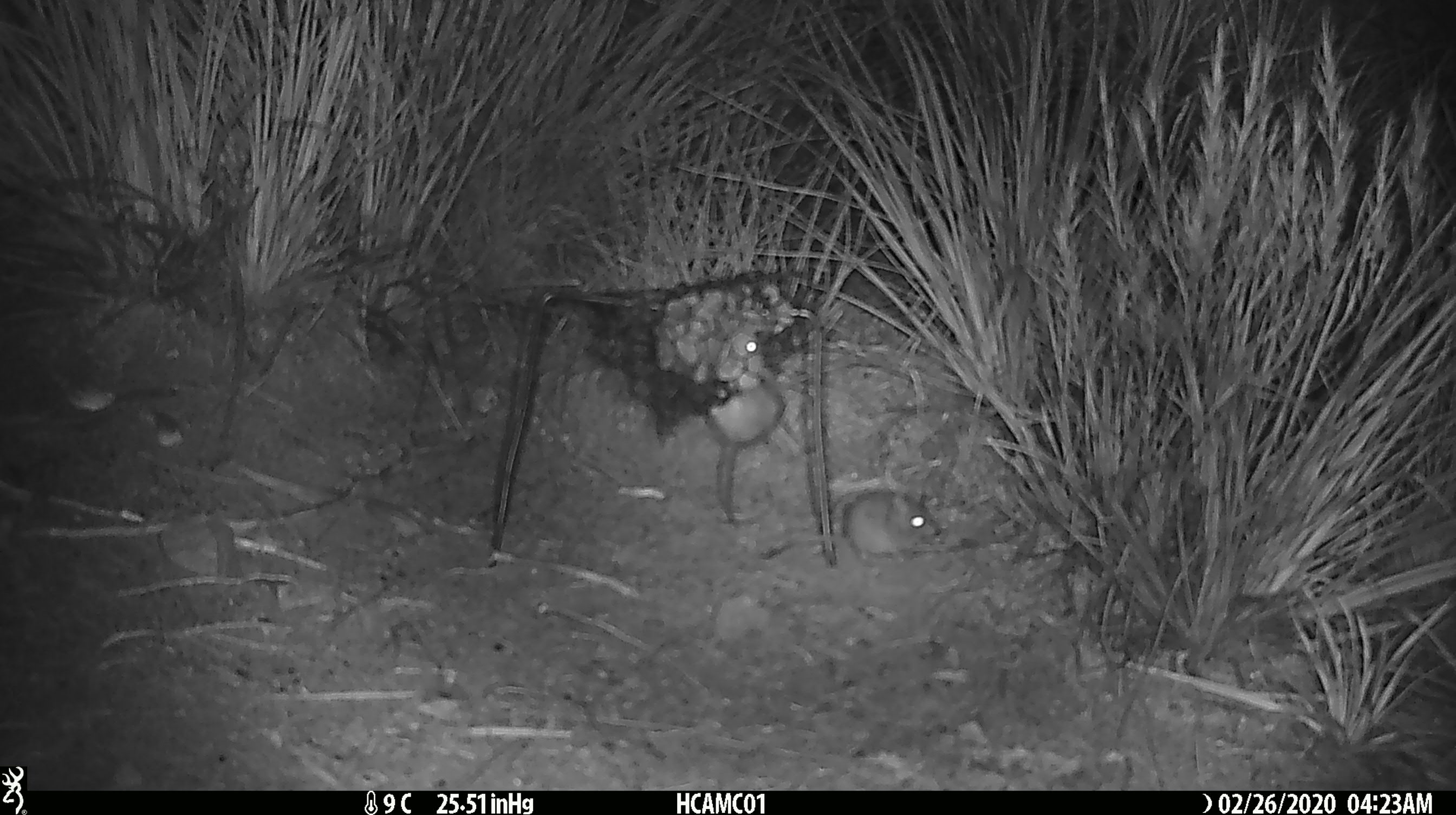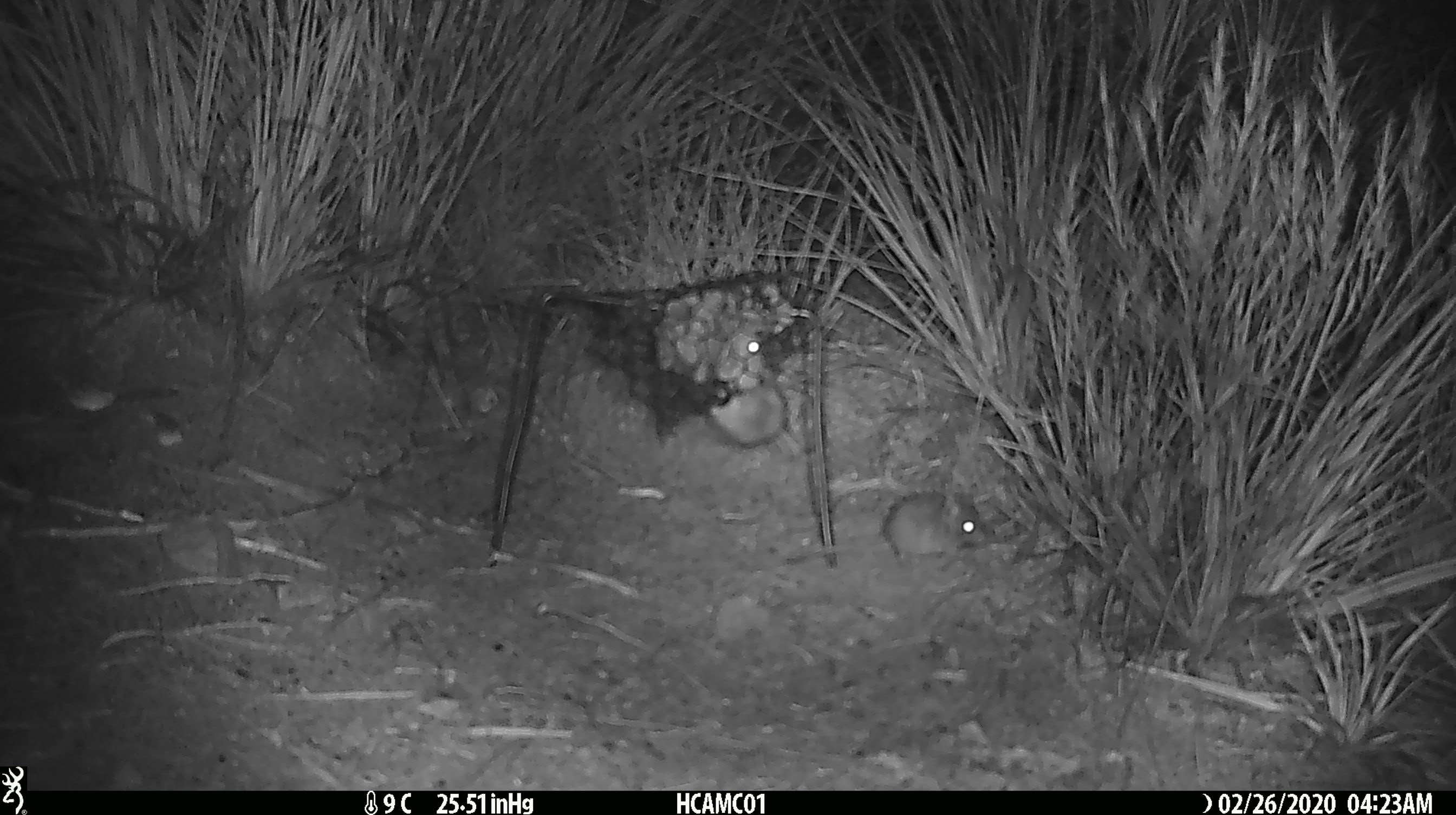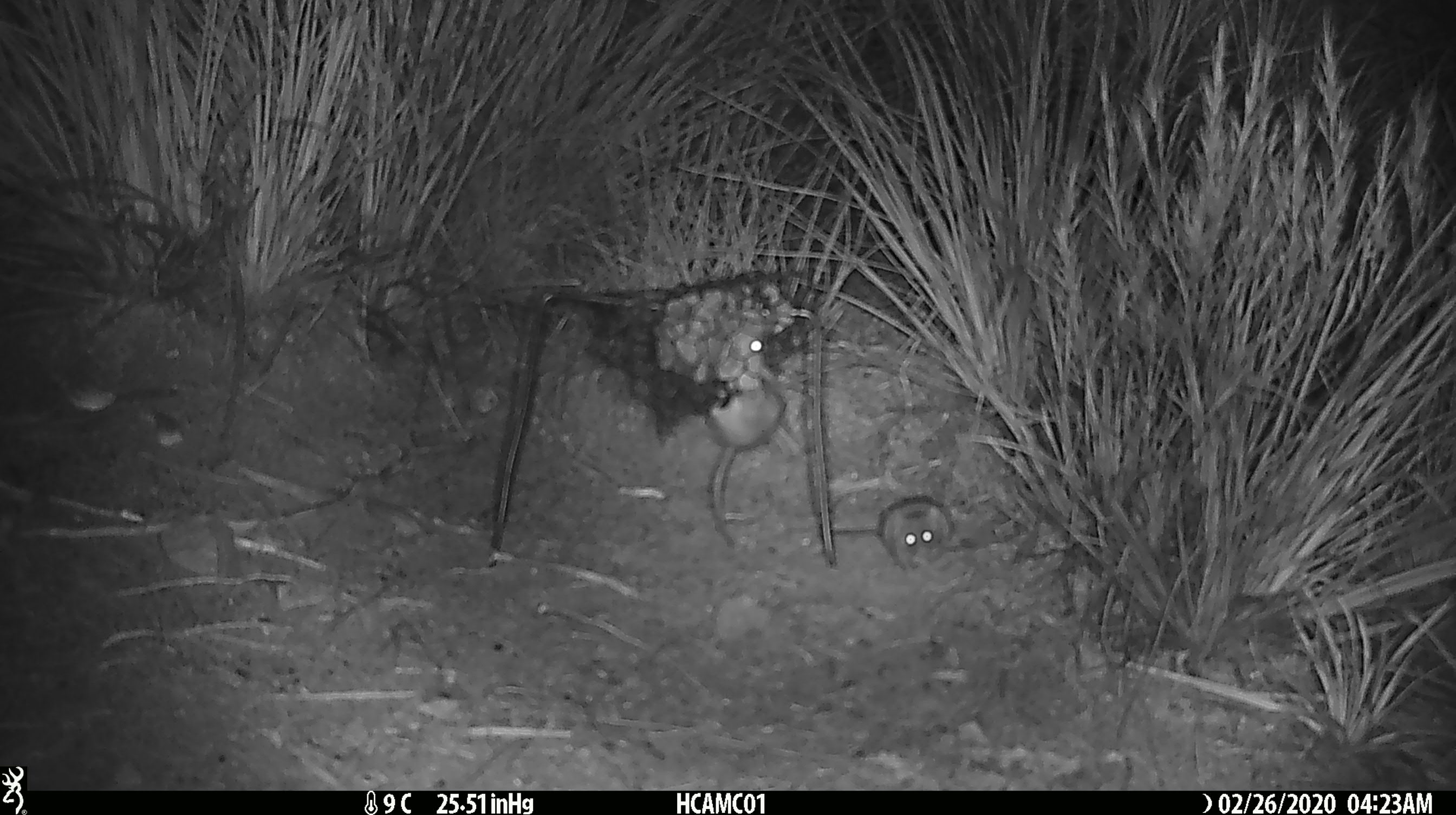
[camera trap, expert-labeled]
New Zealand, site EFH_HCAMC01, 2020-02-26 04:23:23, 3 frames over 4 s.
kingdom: Animalia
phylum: Chordata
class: Mammalia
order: Rodentia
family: Muridae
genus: Mus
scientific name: Mus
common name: mouse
Mouse (Mus).